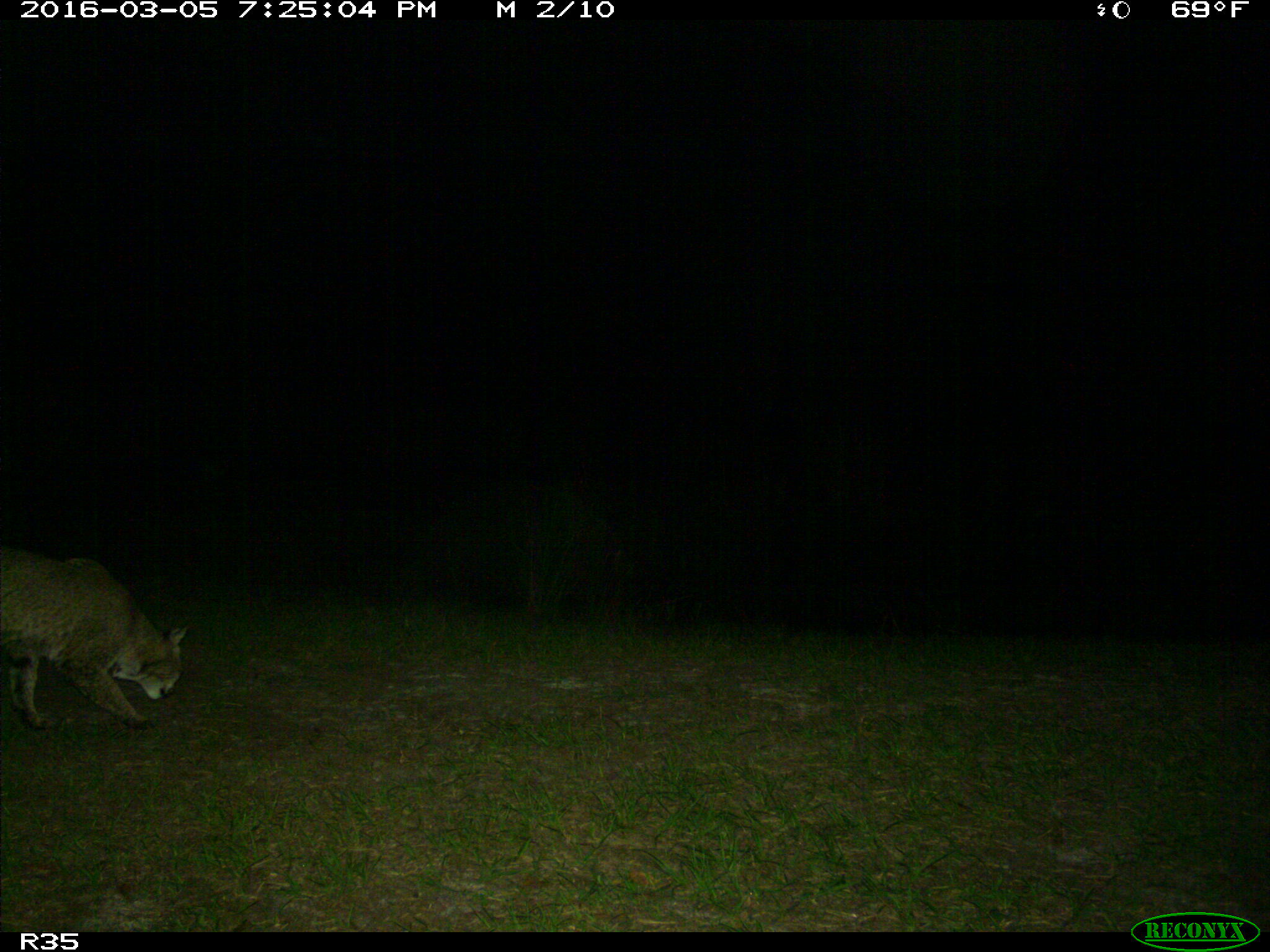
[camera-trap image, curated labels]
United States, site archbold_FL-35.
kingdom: Animalia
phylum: Chordata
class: Mammalia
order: Carnivora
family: Felidae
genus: Lynx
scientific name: Lynx rufus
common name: bobcat